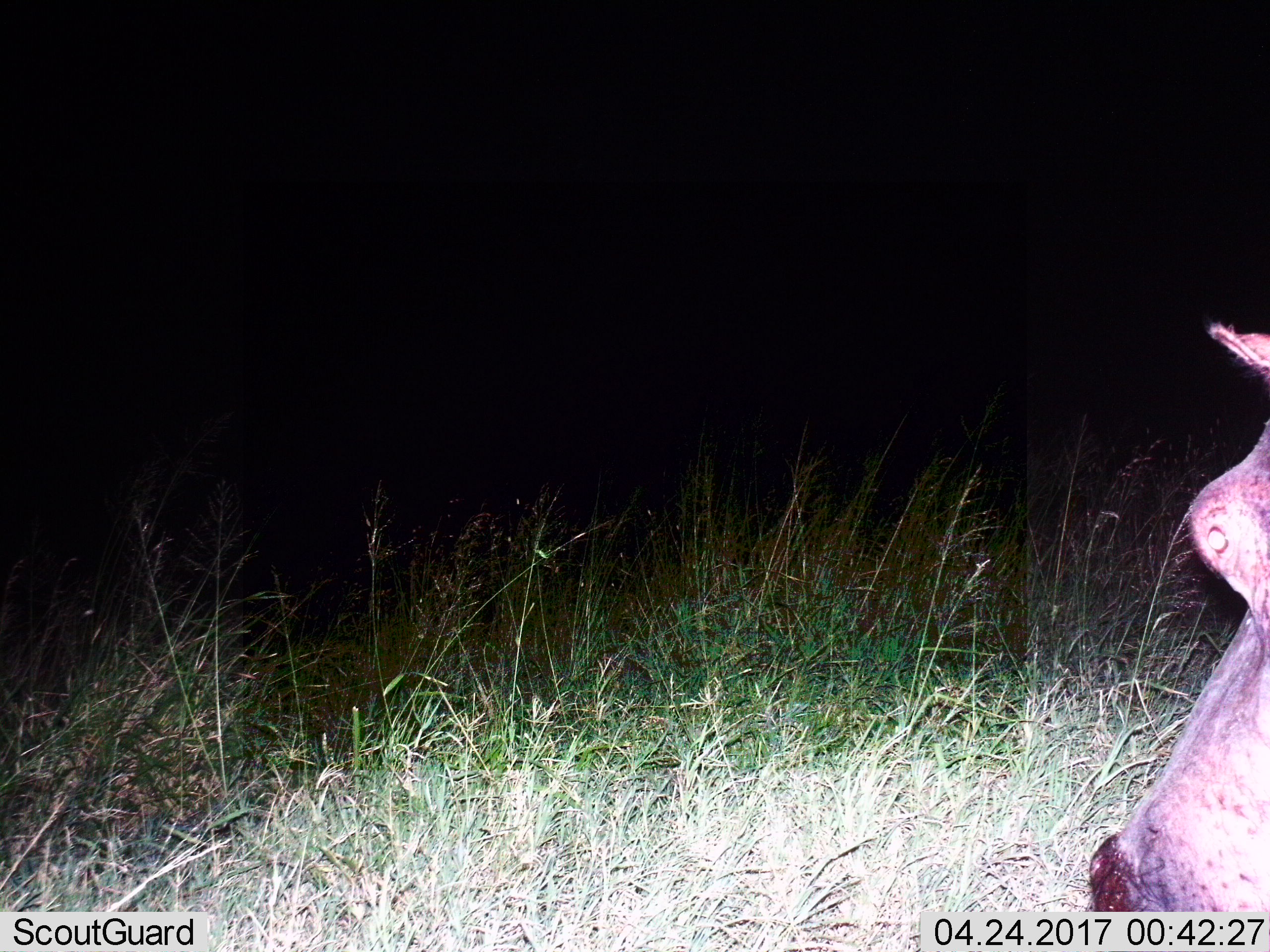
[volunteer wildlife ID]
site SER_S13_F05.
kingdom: Animalia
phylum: Chordata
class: Mammalia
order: Artiodactyla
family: Hippopotamidae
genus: Hippopotamus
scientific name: Hippopotamus amphibius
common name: hippopotamus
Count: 1.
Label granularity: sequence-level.